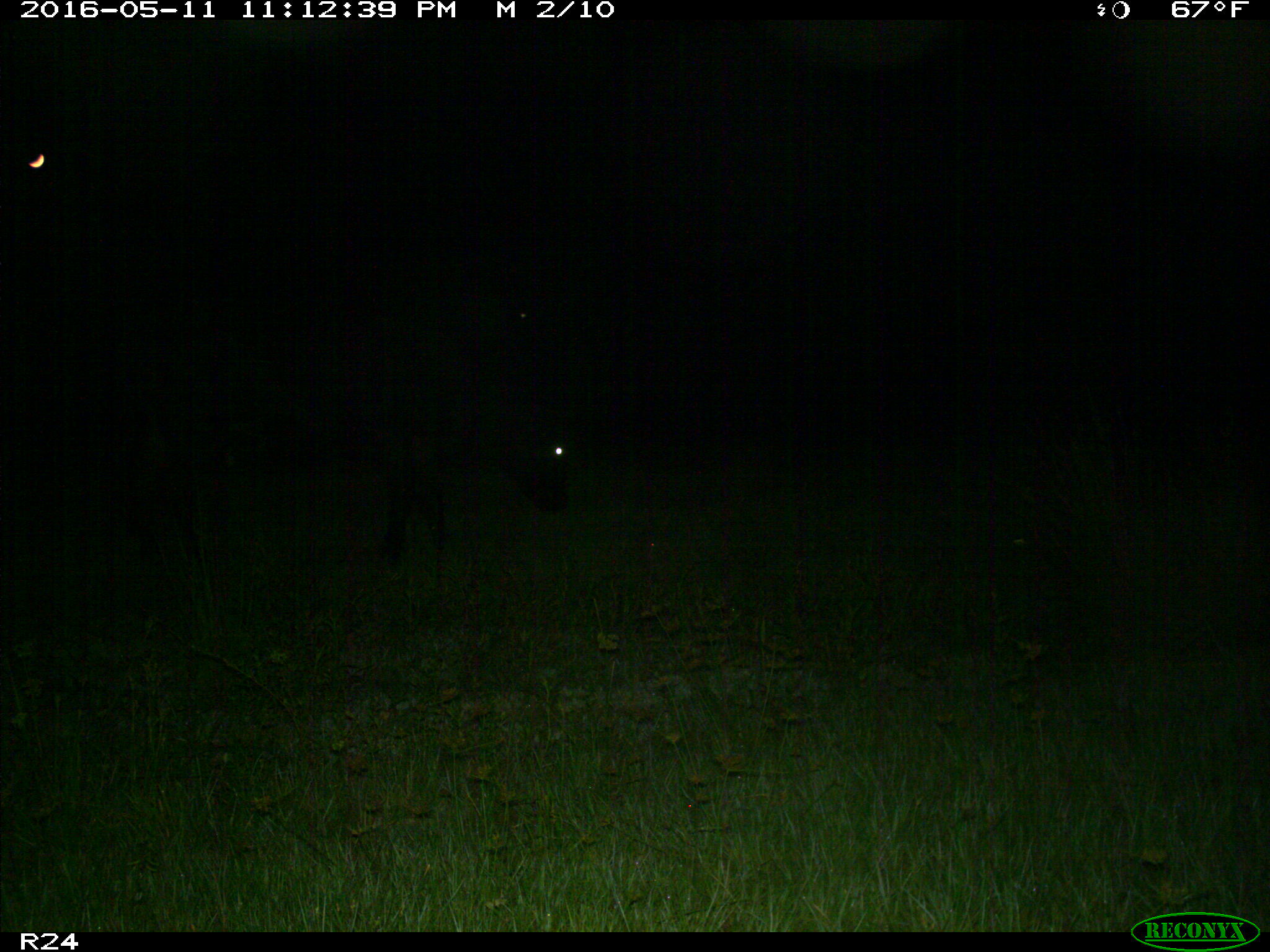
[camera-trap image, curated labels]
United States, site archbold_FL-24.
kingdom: Animalia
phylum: Chordata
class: Mammalia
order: Artiodactyla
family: Bovidae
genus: Bos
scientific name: Bos taurus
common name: domestic cow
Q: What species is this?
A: Bos taurus (domestic cow).